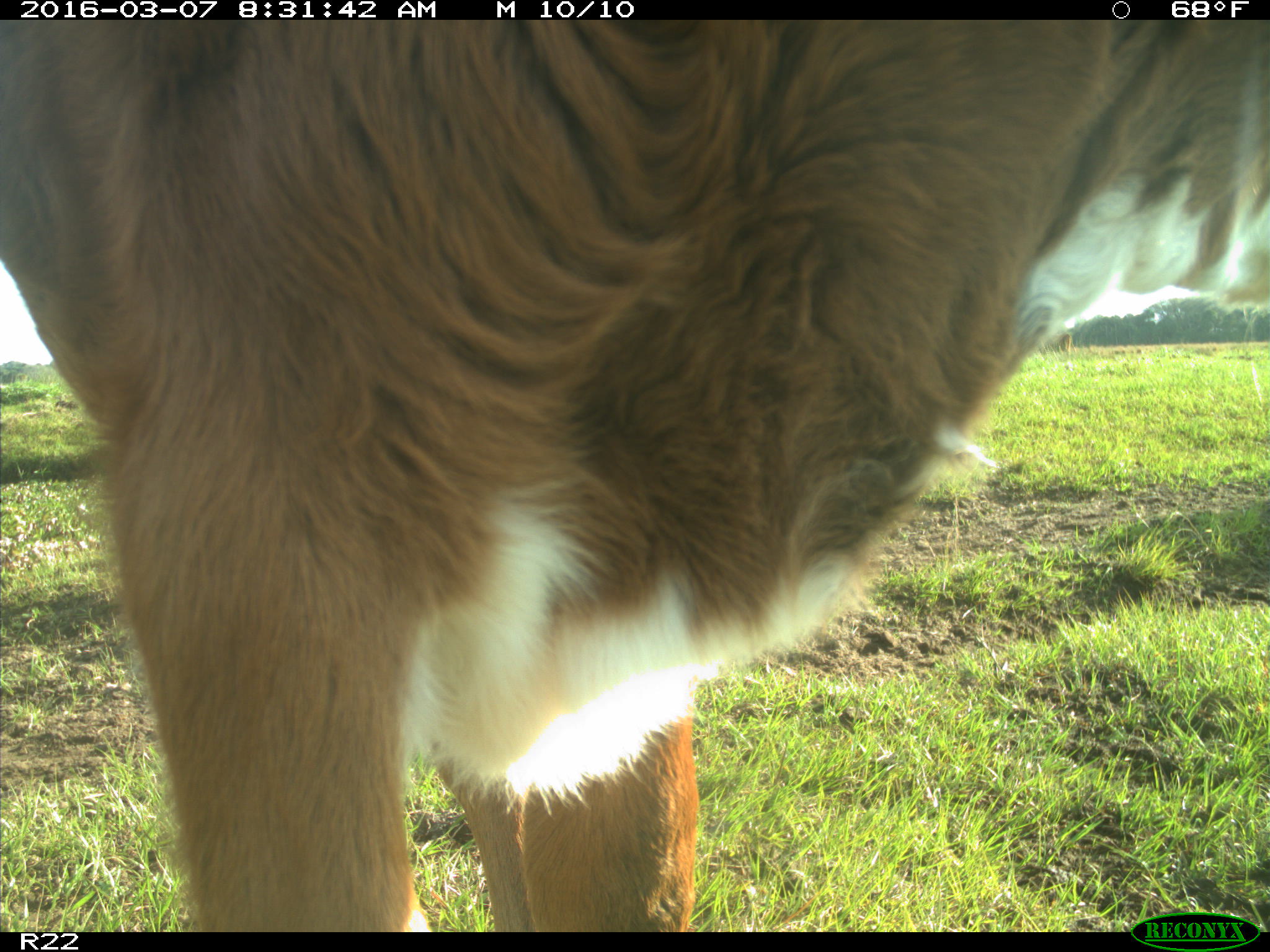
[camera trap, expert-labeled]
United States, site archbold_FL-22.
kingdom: Animalia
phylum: Chordata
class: Mammalia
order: Artiodactyla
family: Bovidae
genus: Bos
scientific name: Bos taurus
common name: domestic cow